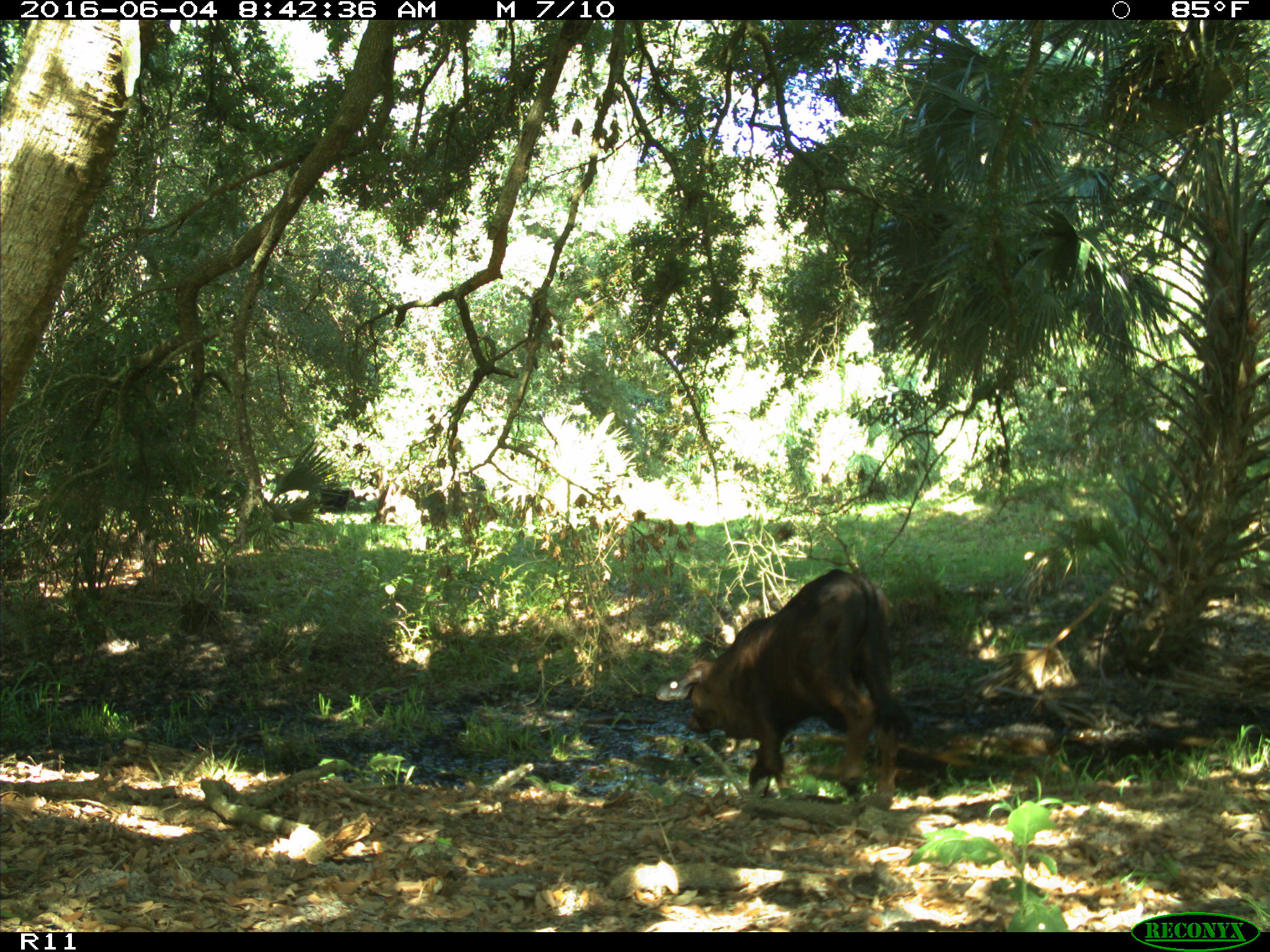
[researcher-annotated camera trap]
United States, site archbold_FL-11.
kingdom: Animalia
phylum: Chordata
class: Mammalia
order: Artiodactyla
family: Bovidae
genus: Bos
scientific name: Bos taurus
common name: domestic cow